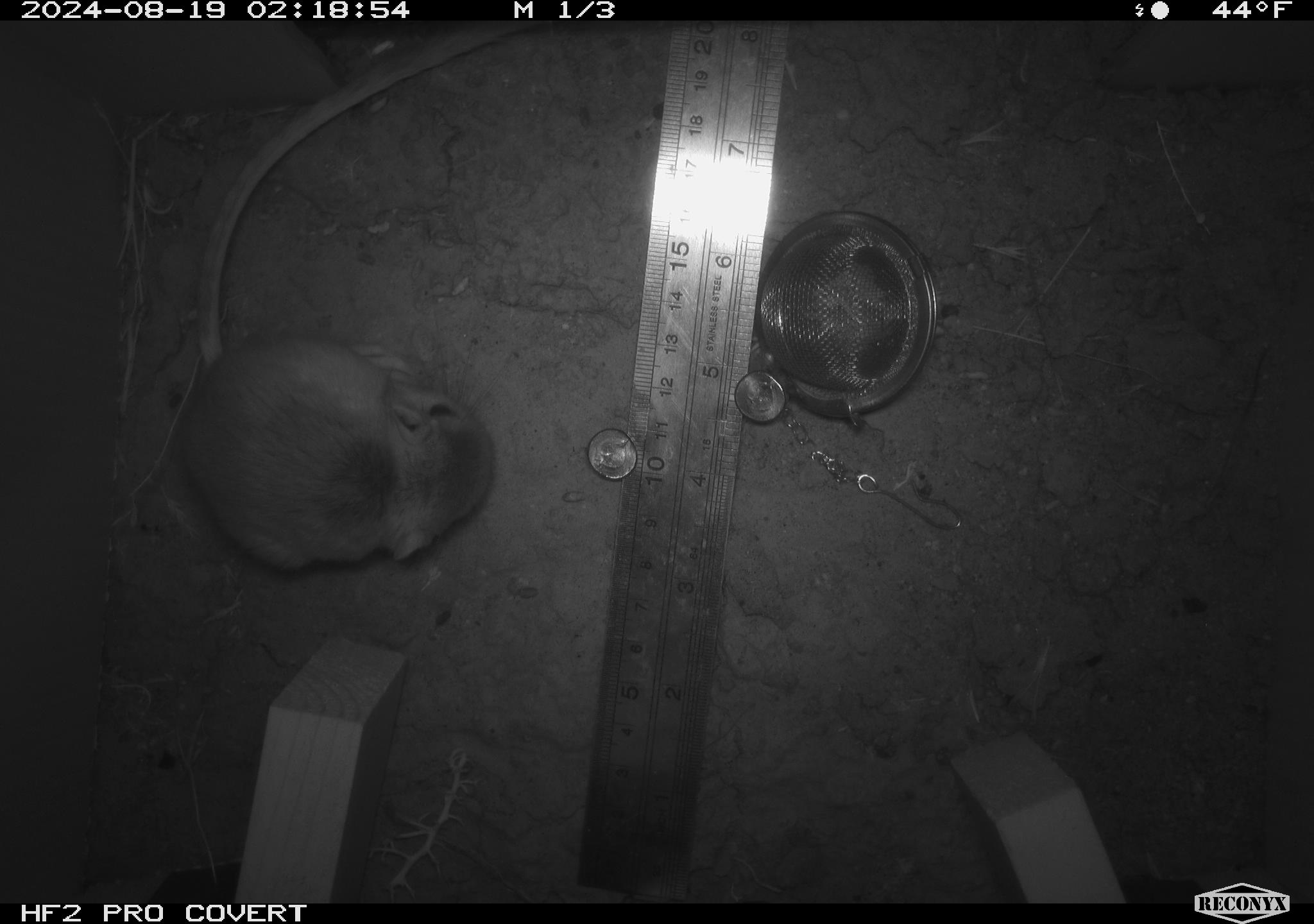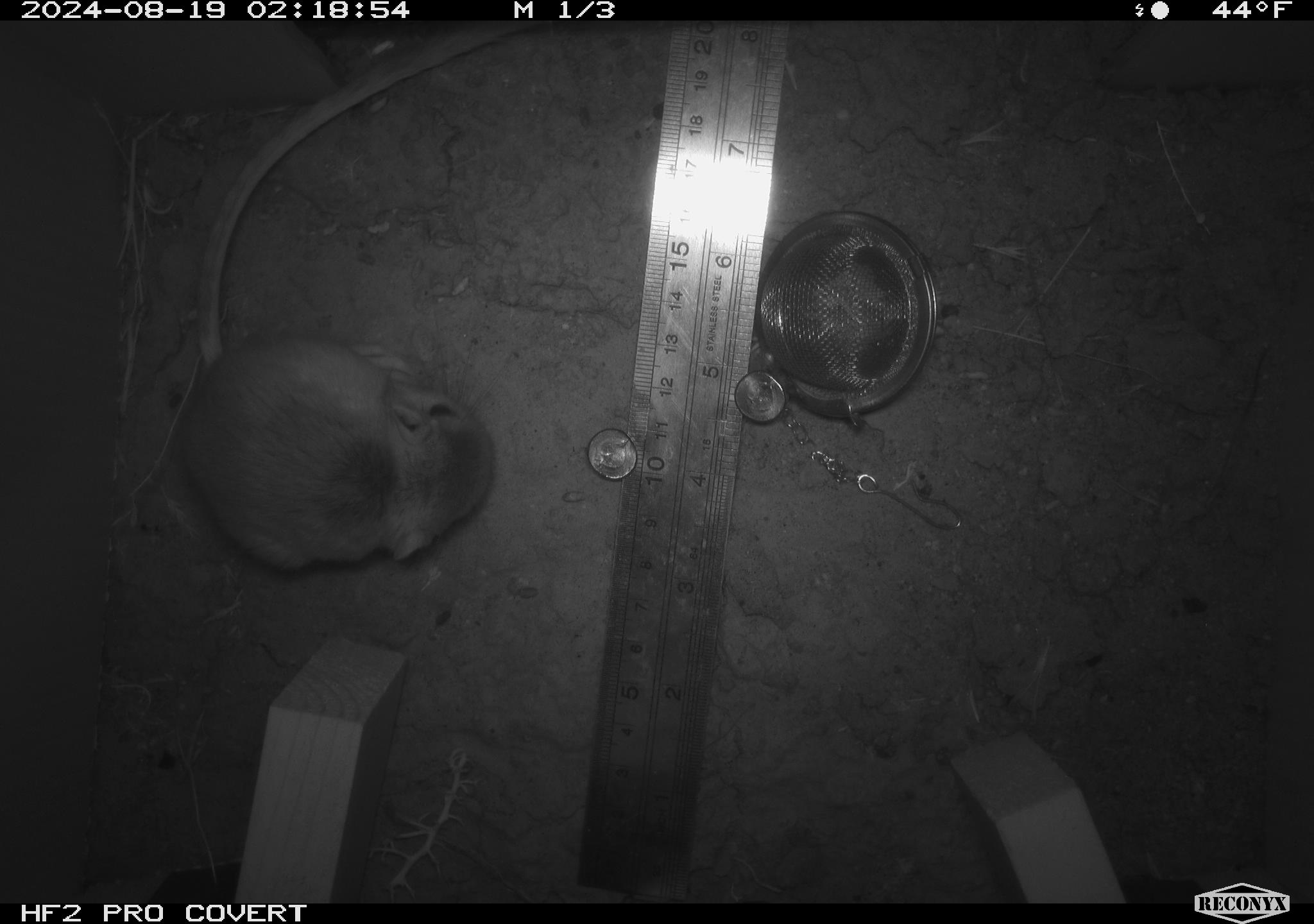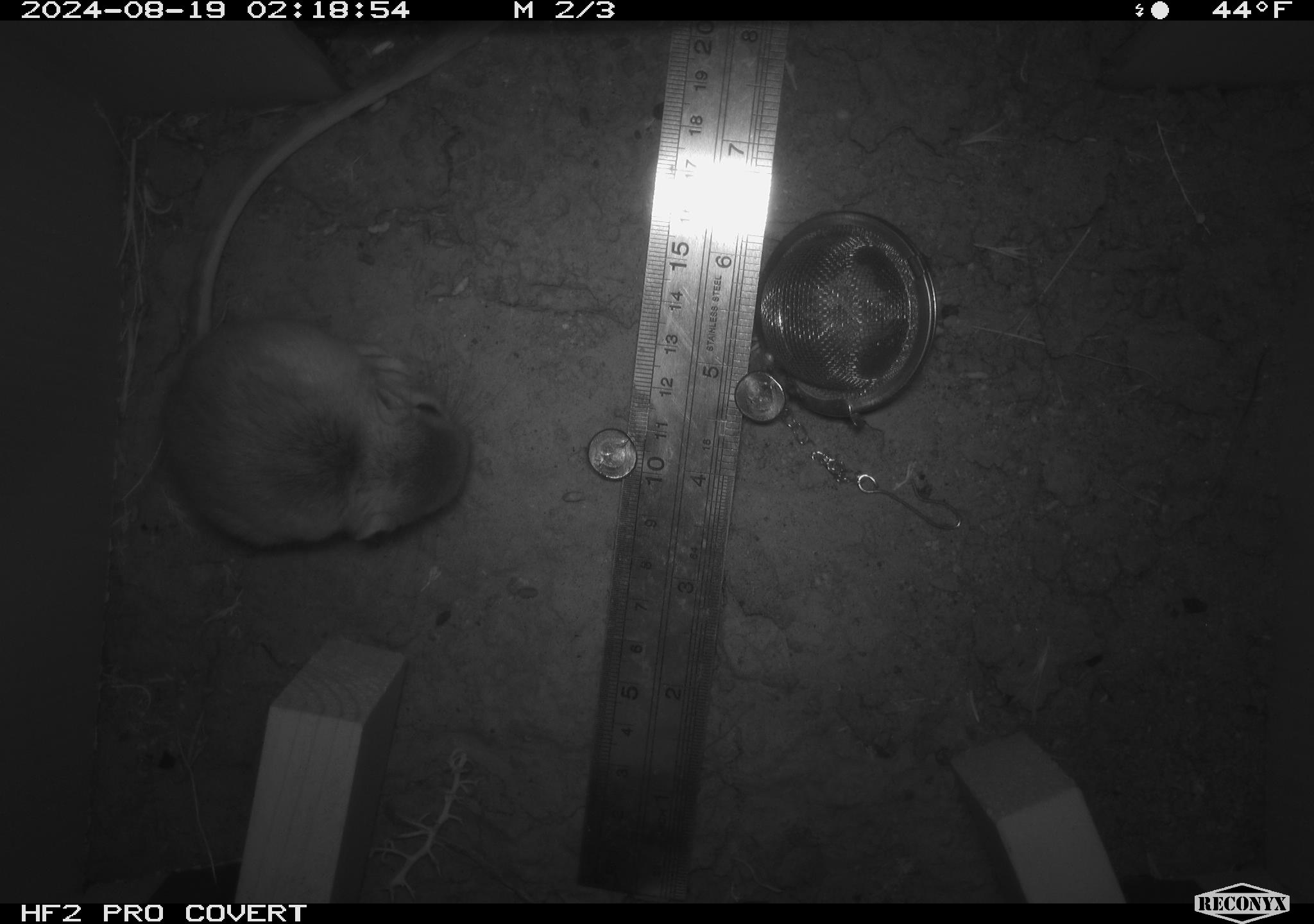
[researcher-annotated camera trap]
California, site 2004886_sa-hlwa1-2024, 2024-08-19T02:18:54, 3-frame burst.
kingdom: Animalia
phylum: Chordata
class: Mammalia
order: Rodentia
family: Heteromyidae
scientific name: Heteromyidae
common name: kangaroo rats and pocket mice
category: heteromyidae family